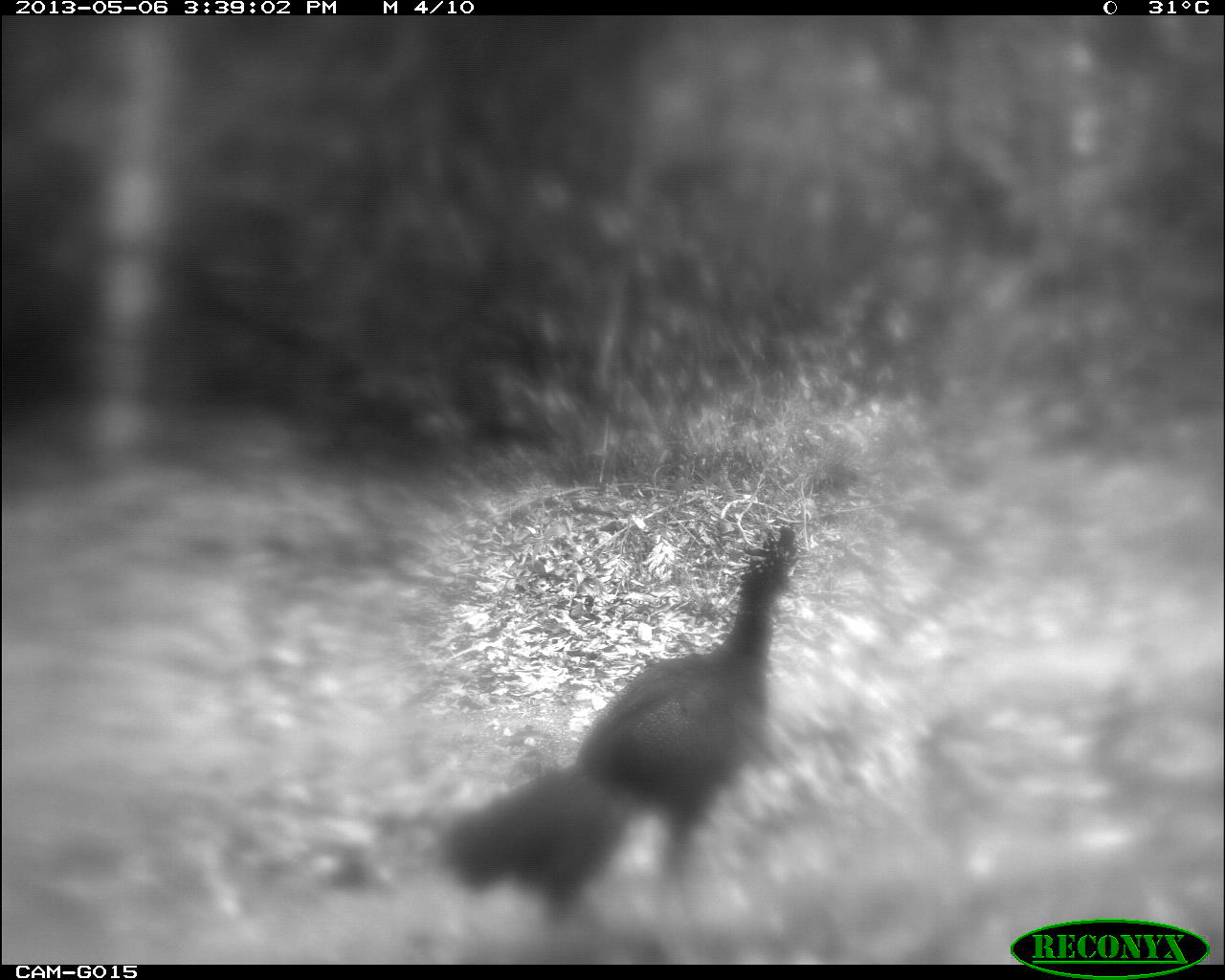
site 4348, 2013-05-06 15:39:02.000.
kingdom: Animalia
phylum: Chordata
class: Aves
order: Galliformes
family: Cracidae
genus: Crax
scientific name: Crax rubra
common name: great curassow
Crax rubra (great curassow), count 1, sex female.